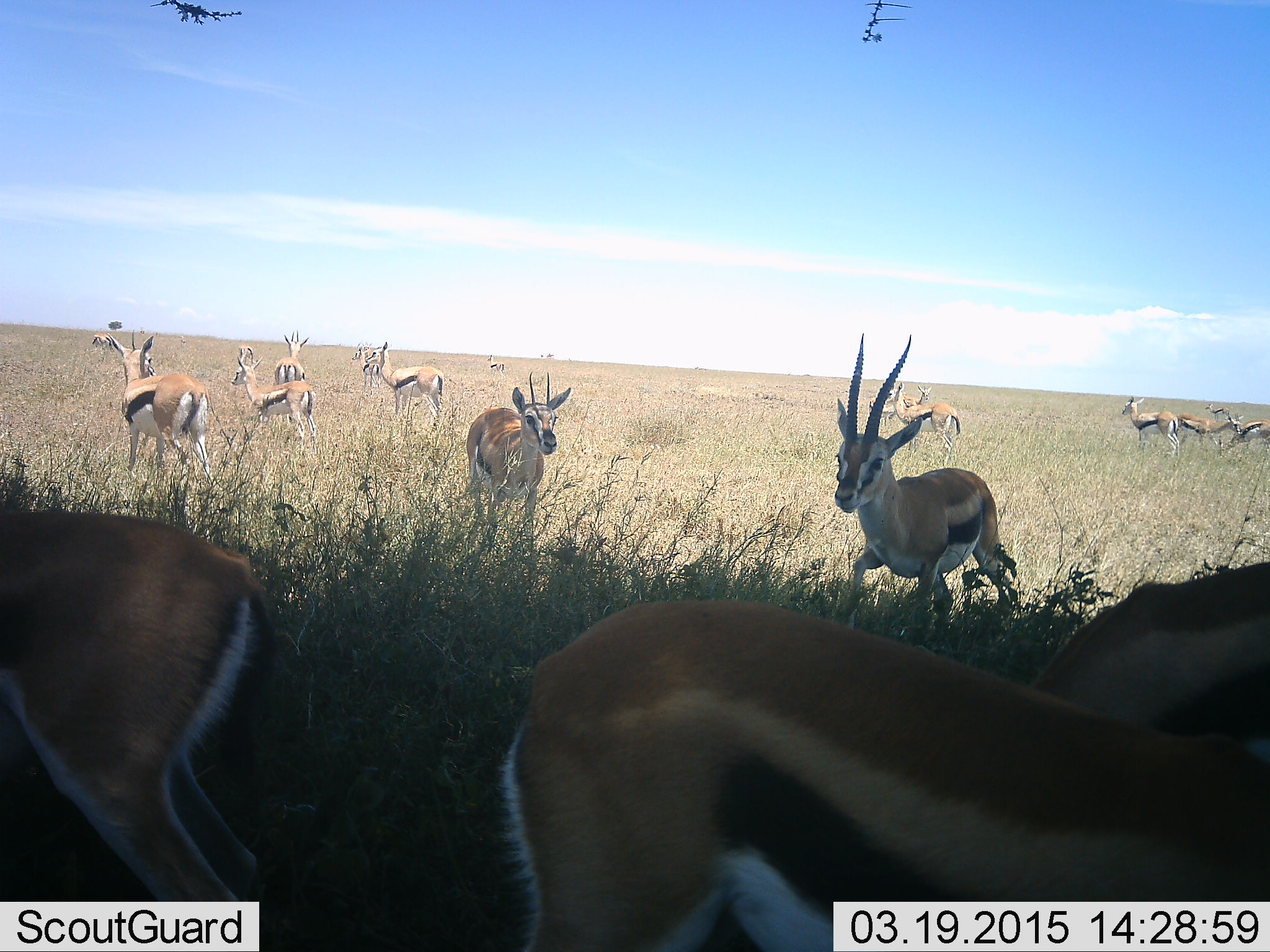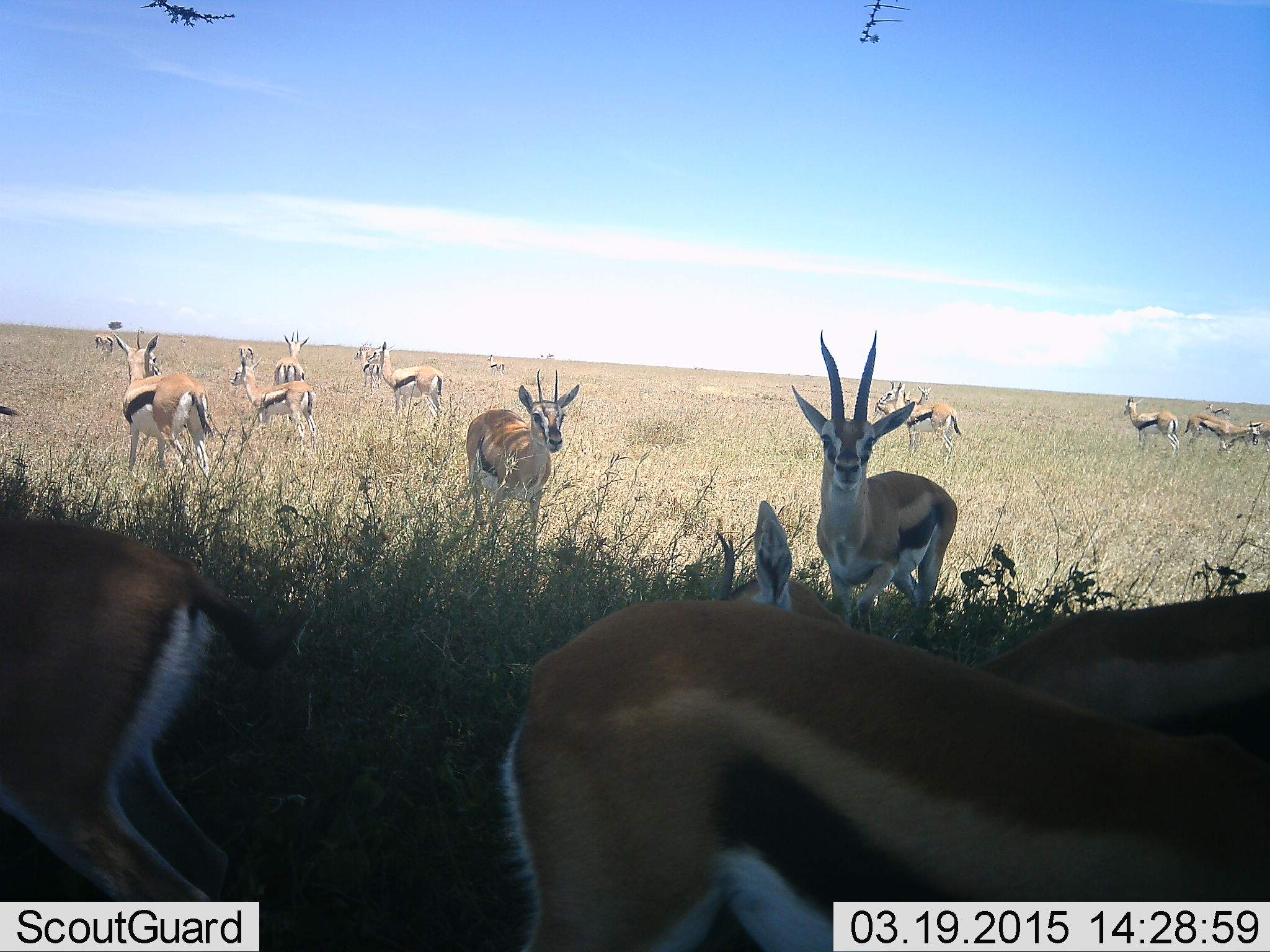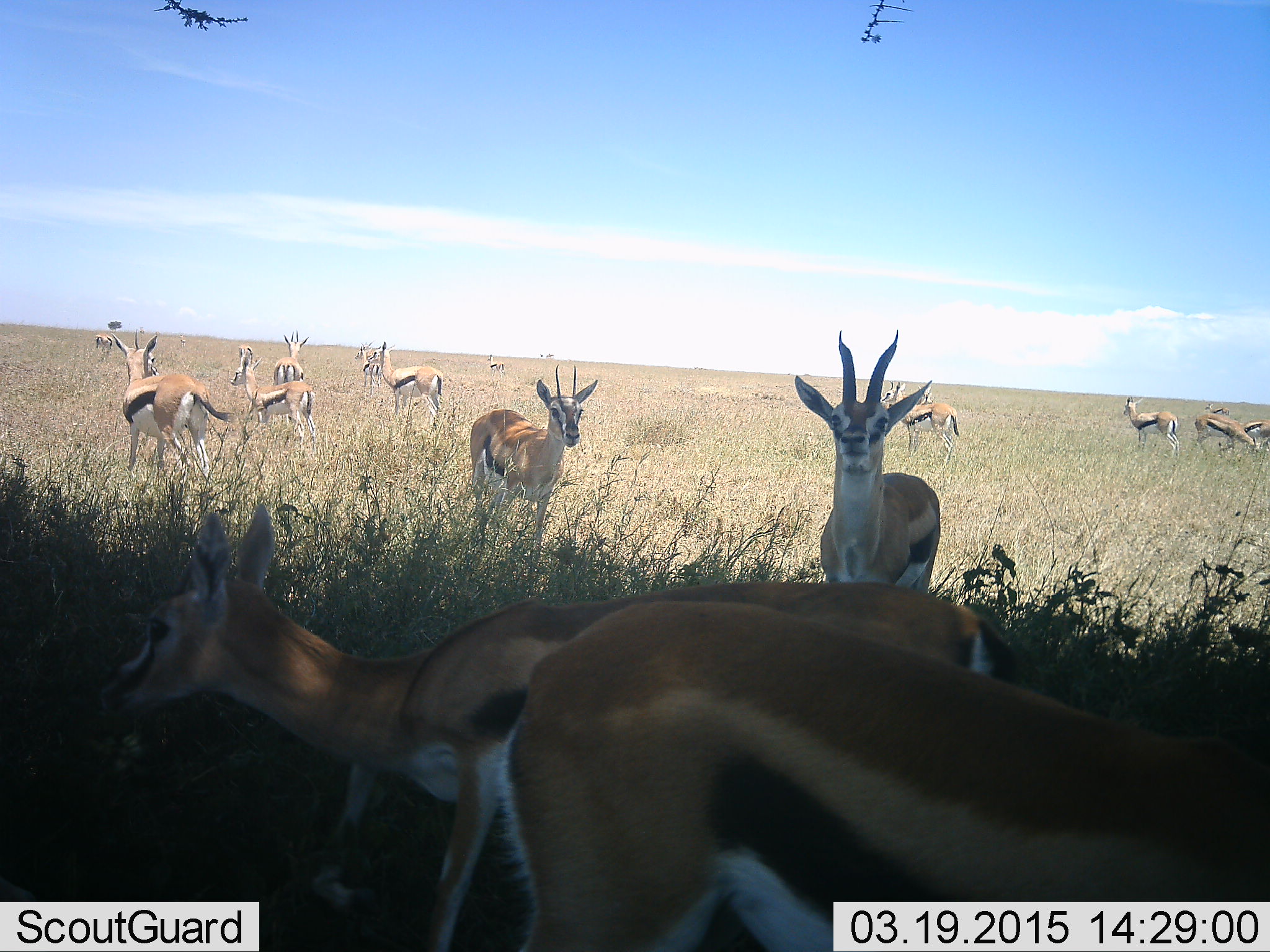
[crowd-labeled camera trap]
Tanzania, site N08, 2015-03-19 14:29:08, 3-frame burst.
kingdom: Animalia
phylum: Chordata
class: Mammalia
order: Artiodactyla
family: Bovidae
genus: Eudorcas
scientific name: Eudorcas thomsonii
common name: thomson's gazelle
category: gazellethomsons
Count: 11-50.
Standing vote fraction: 90%.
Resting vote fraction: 20%.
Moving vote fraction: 70%.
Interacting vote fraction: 10%.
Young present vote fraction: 10%.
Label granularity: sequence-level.